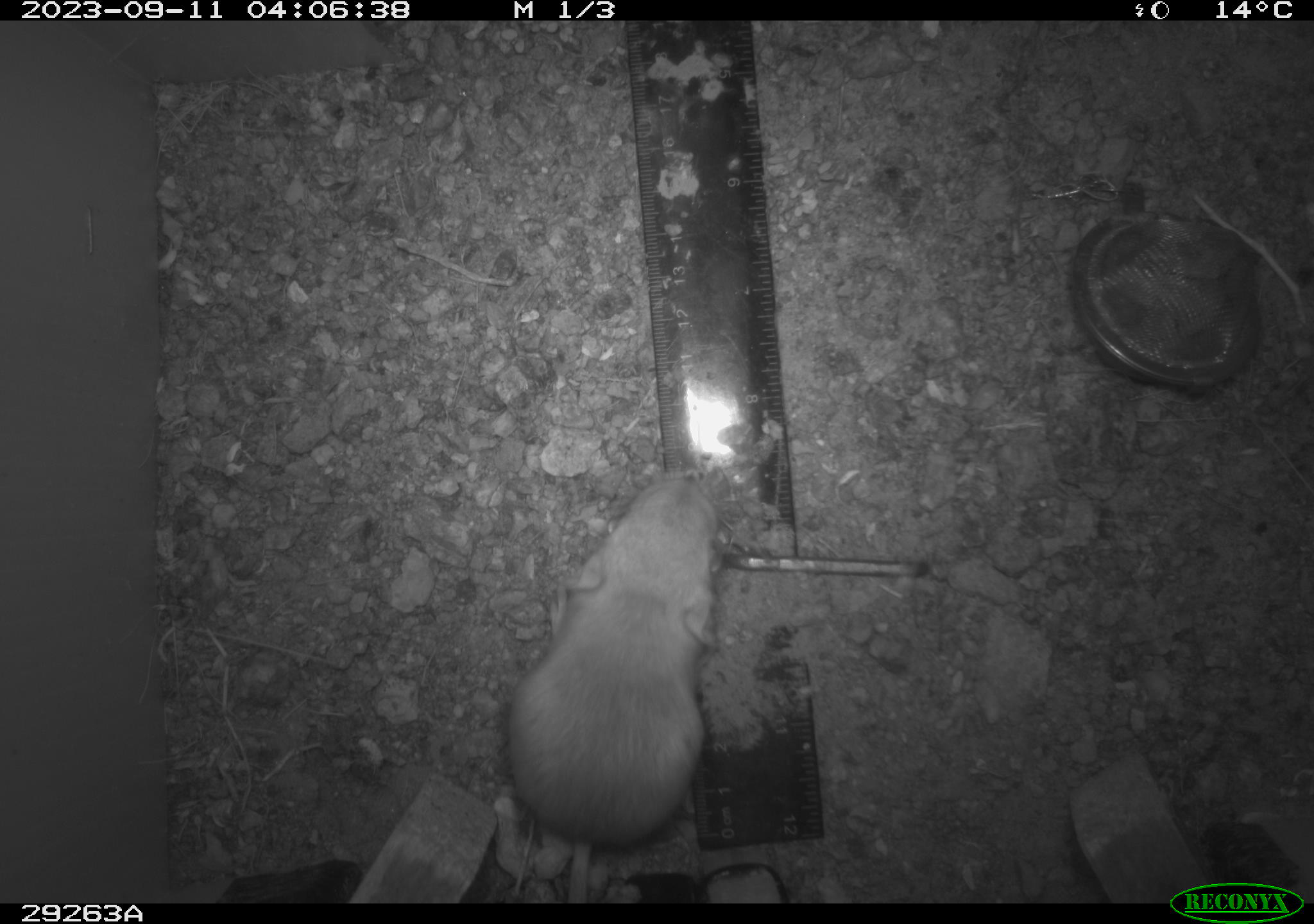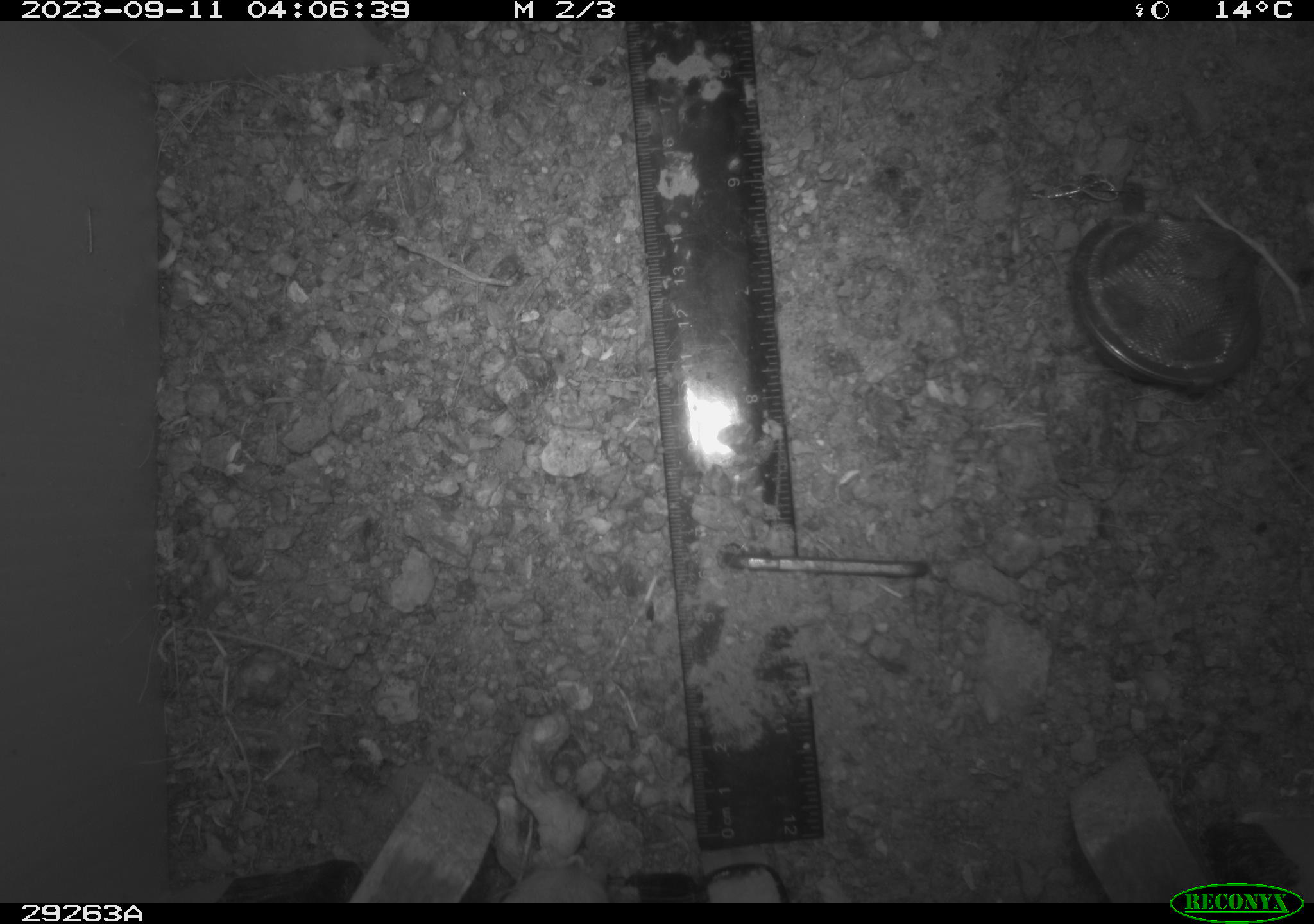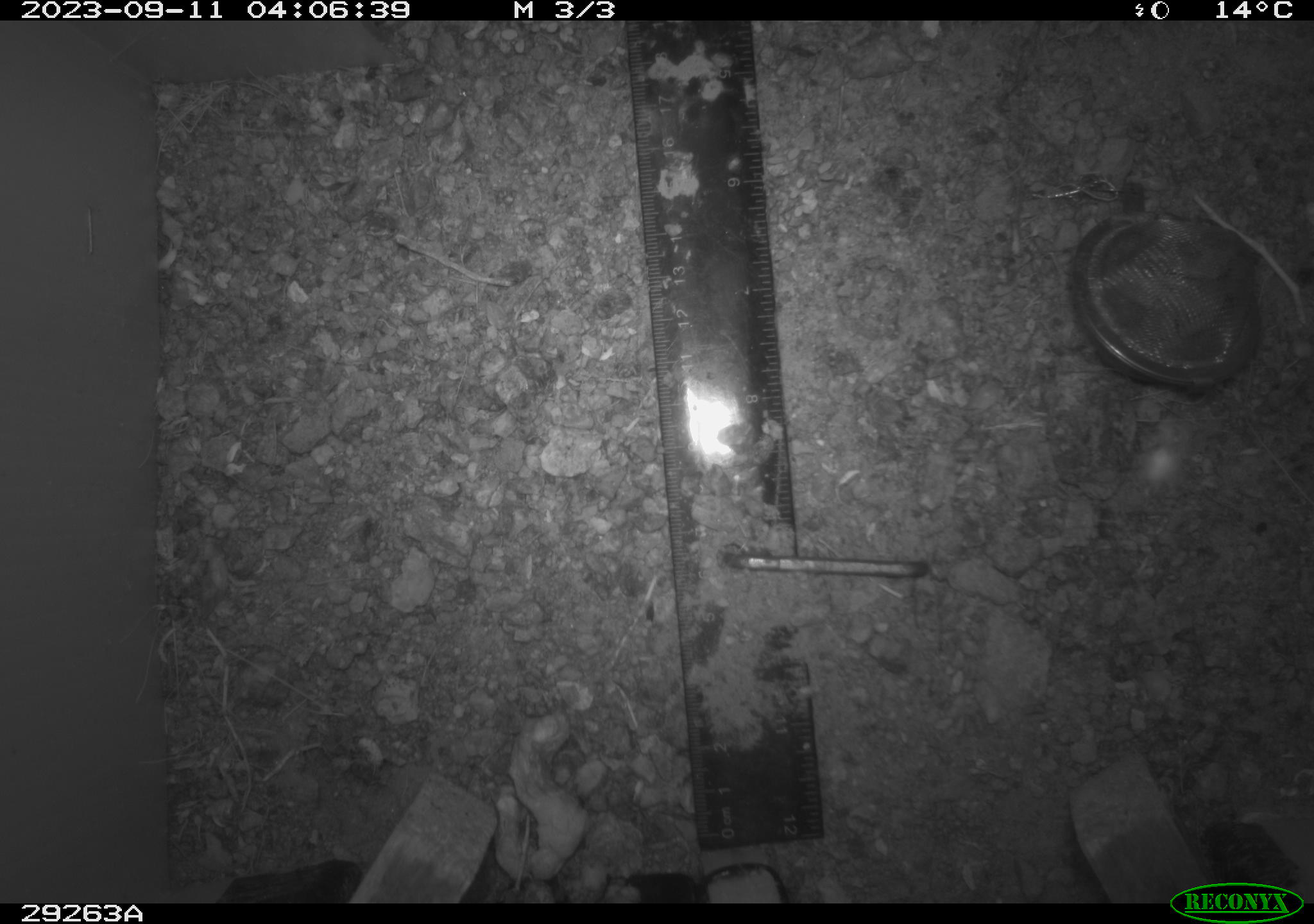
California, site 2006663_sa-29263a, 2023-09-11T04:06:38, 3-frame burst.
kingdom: Animalia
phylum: Chordata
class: Mammalia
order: Rodentia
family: Heteromyidae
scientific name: Heteromyidae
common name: kangaroo rats and pocket mice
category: heteromyidae family